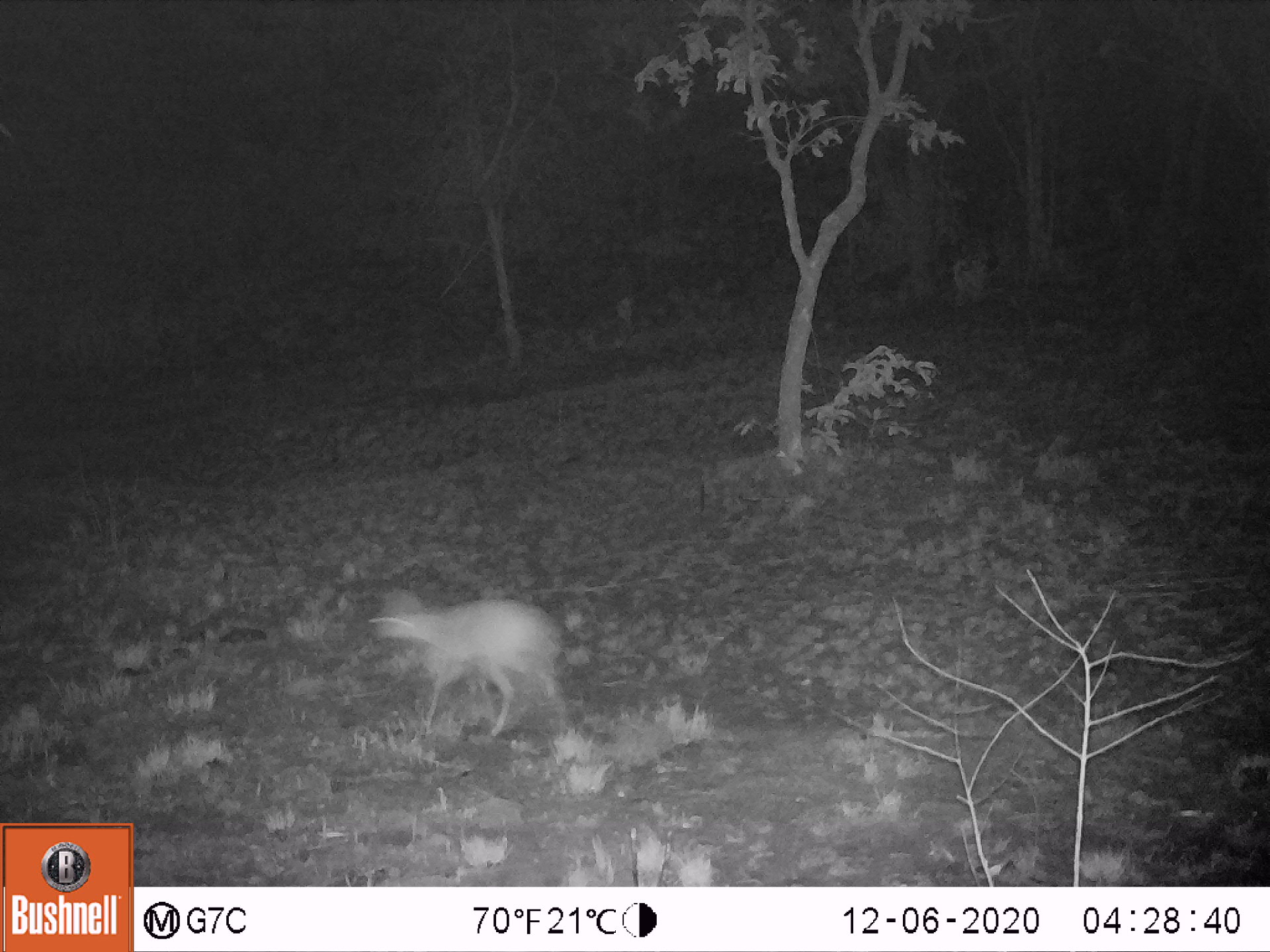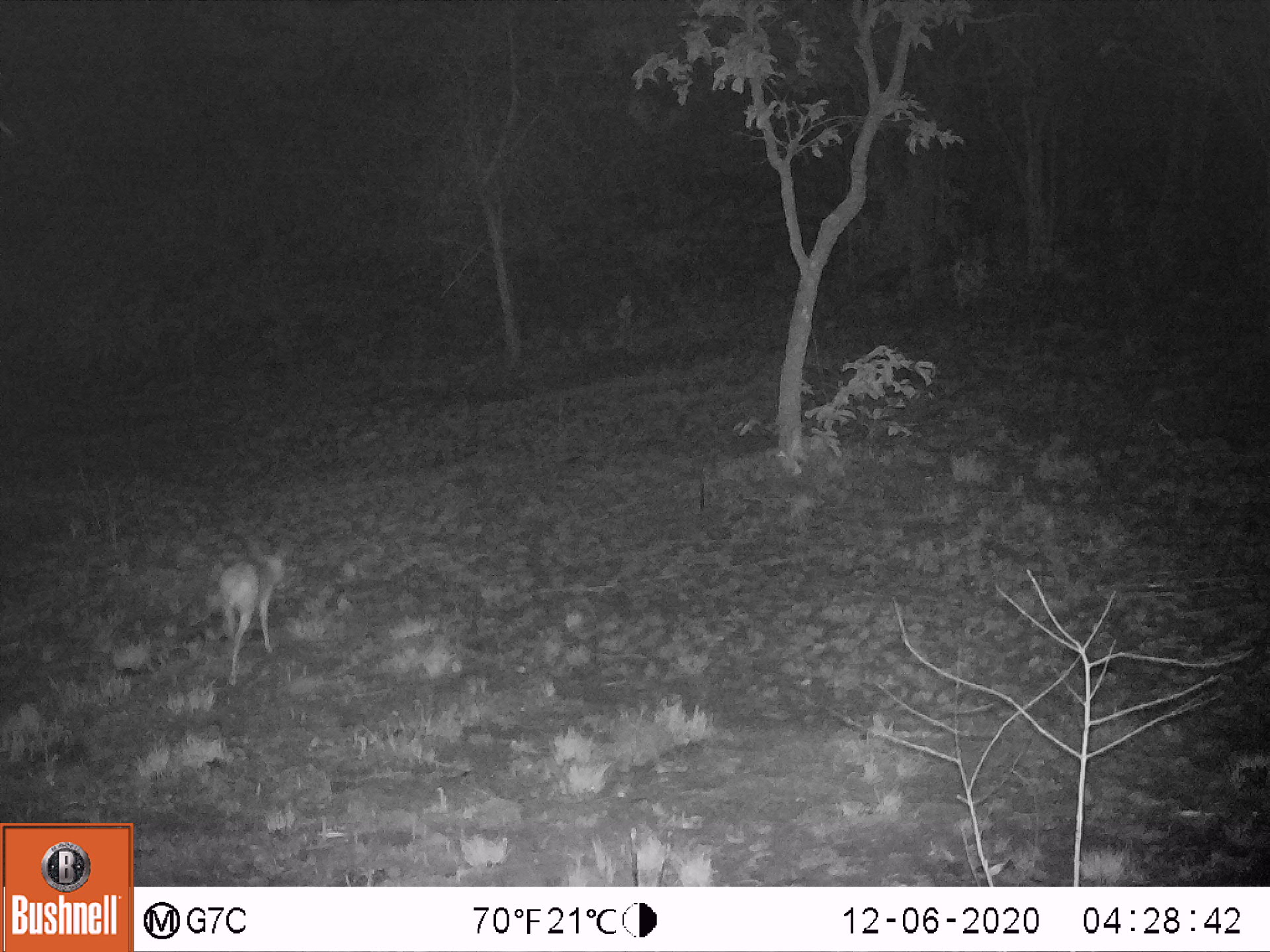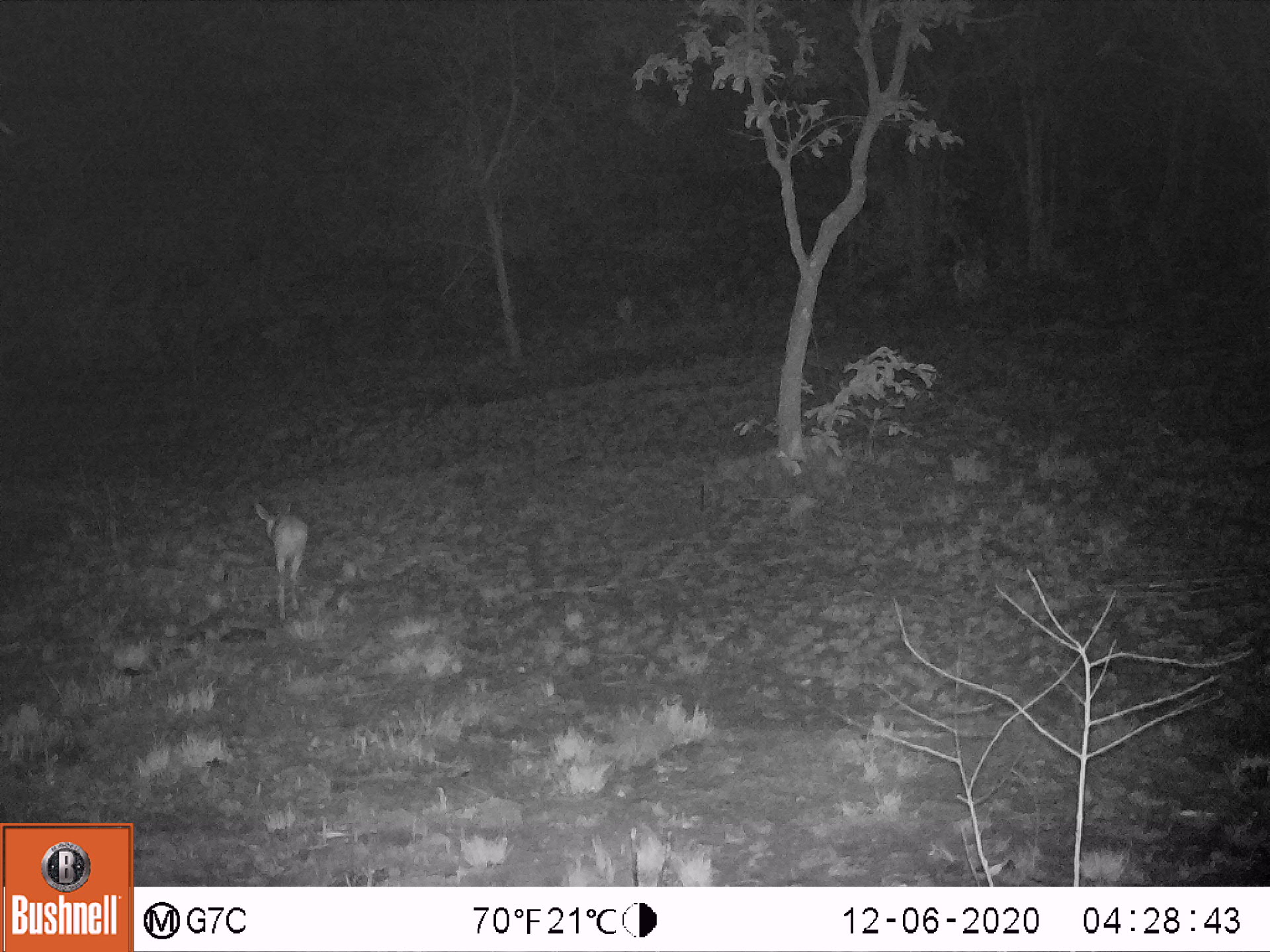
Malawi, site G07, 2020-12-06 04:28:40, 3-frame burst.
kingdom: Animalia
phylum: Chordata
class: Mammalia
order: Artiodactyla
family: Bovidae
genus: Oreotragus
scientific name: Oreotragus oreotragus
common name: klipspringer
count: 1